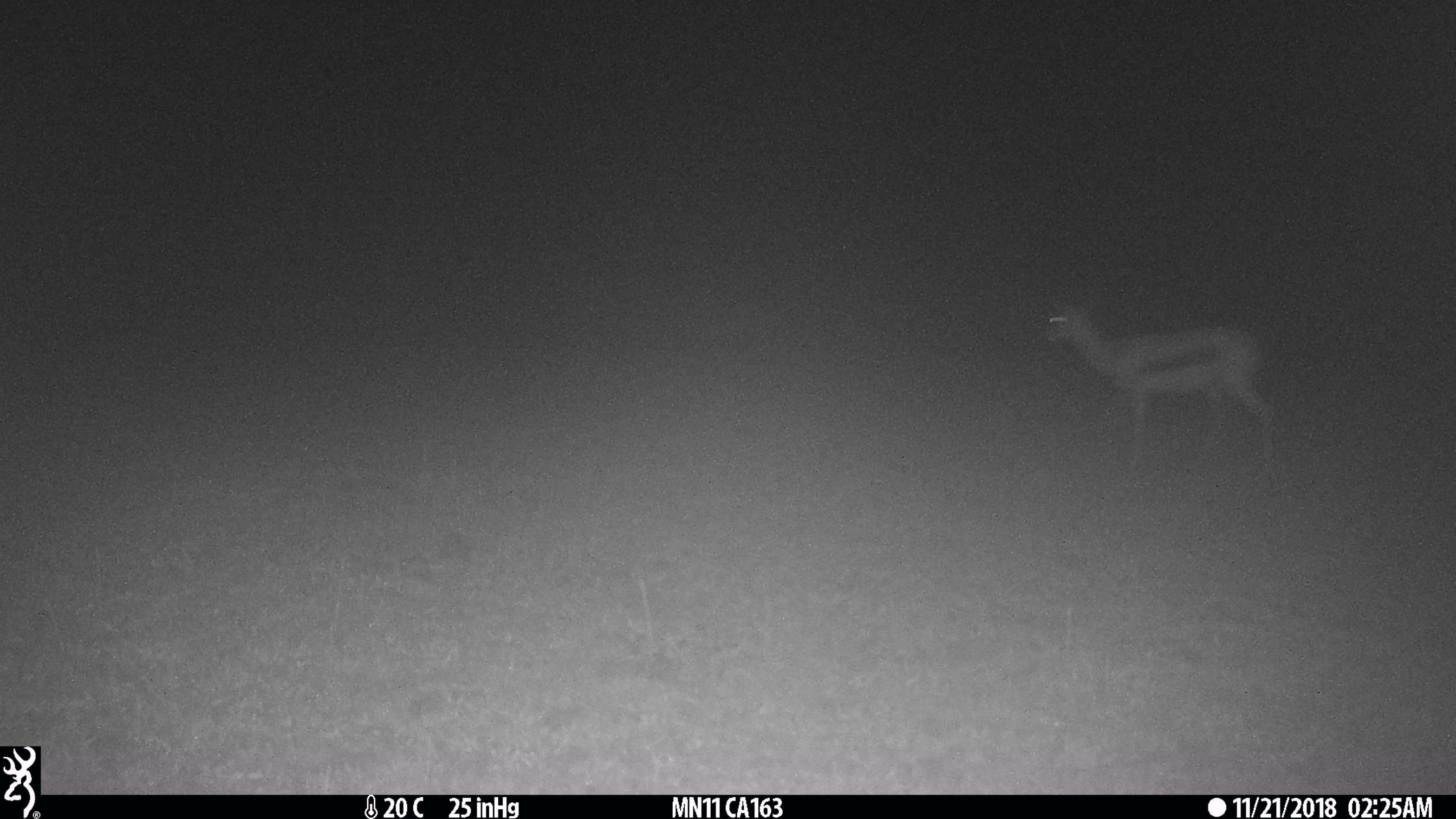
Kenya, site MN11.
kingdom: Animalia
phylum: Chordata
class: Mammalia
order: Artiodactyla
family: Bovidae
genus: Eudorcas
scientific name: Eudorcas thomsonii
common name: thomon's gazelle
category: gazelle thomsons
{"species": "gazelle thomsons (thomon's gazelle) (Eudorcas thomsonii)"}